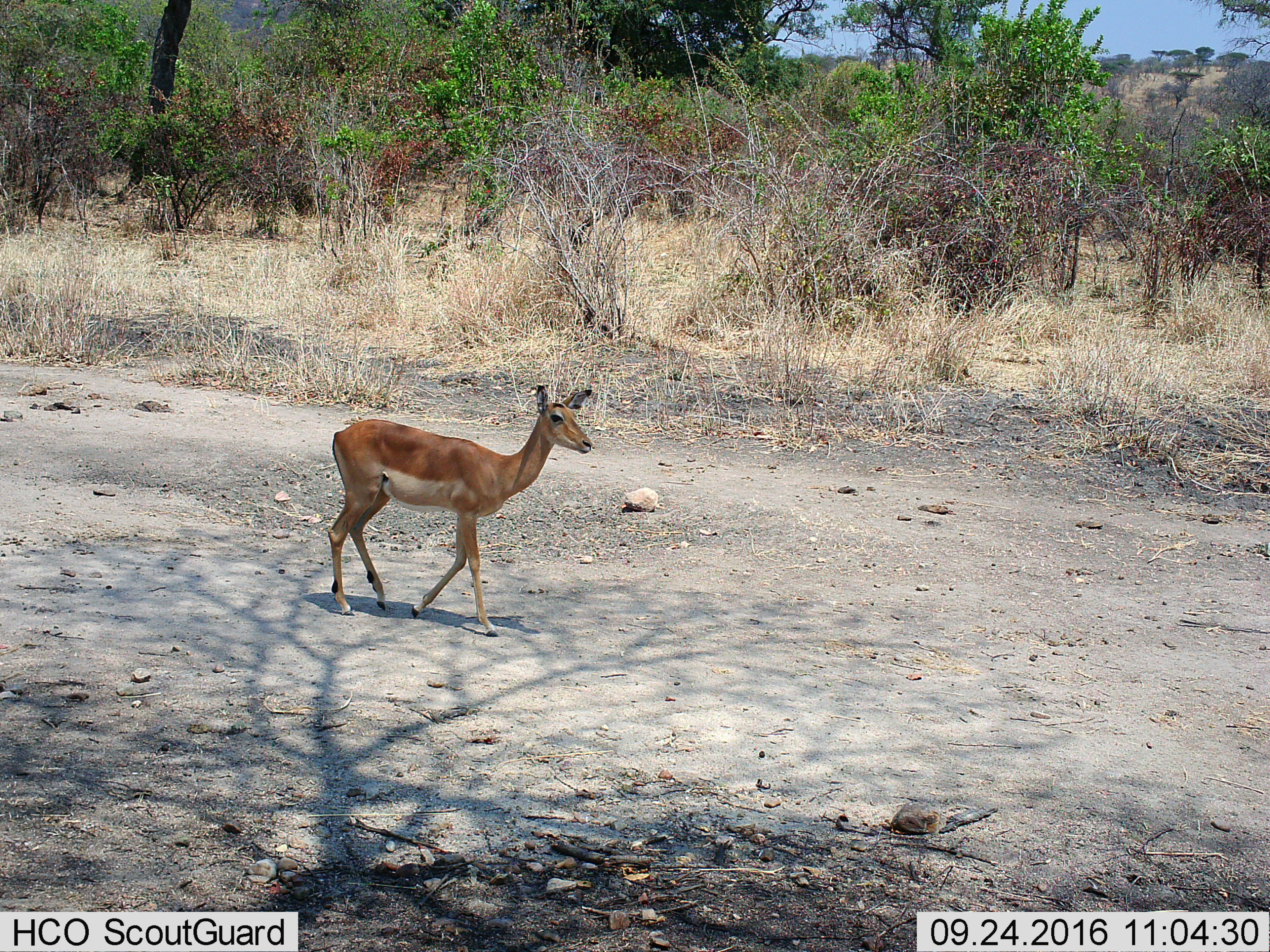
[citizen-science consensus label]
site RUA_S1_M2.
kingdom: Animalia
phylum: Chordata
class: Mammalia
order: Artiodactyla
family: Bovidae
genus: Aepyceros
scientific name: Aepyceros melampus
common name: impala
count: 1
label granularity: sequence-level